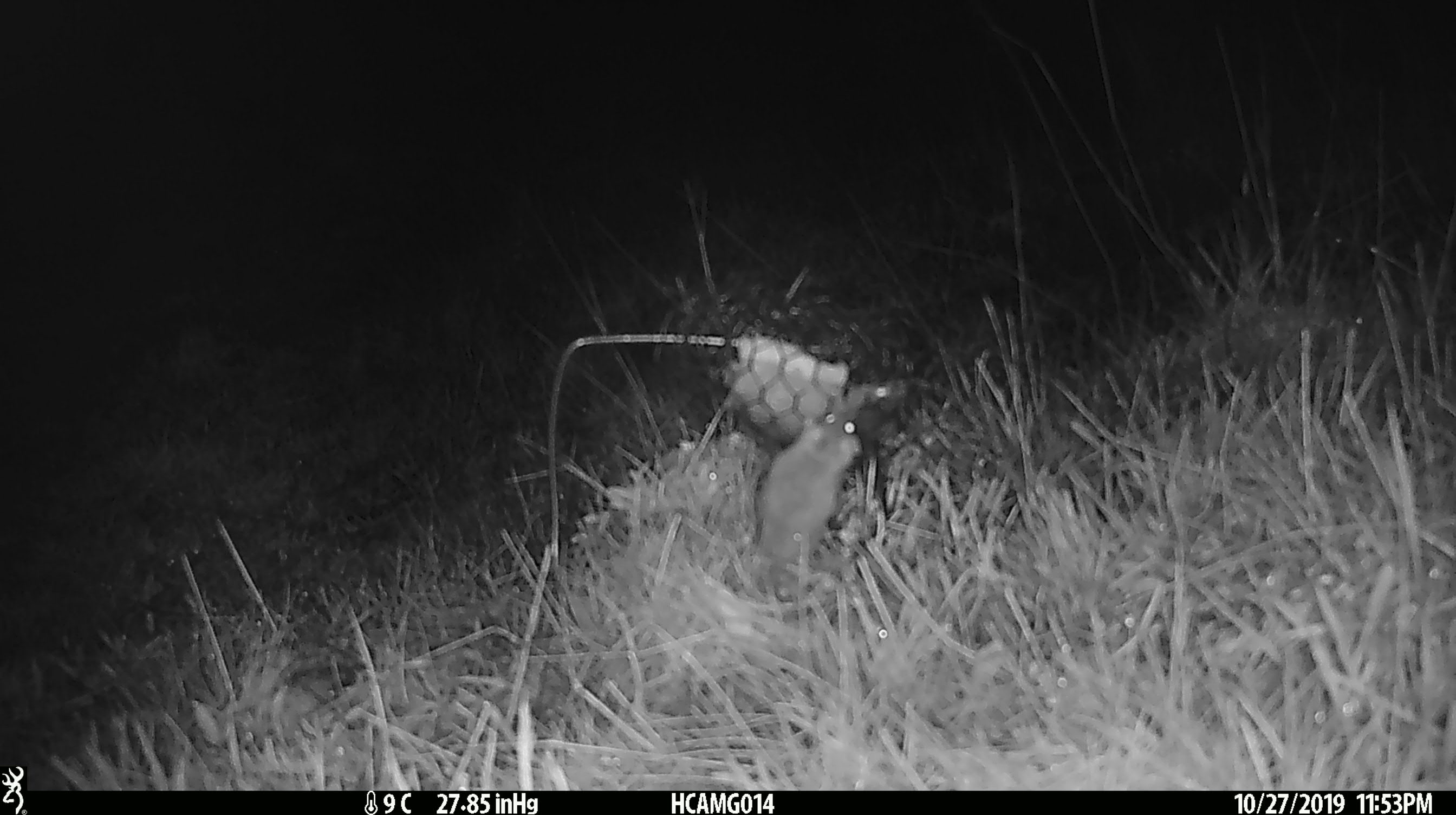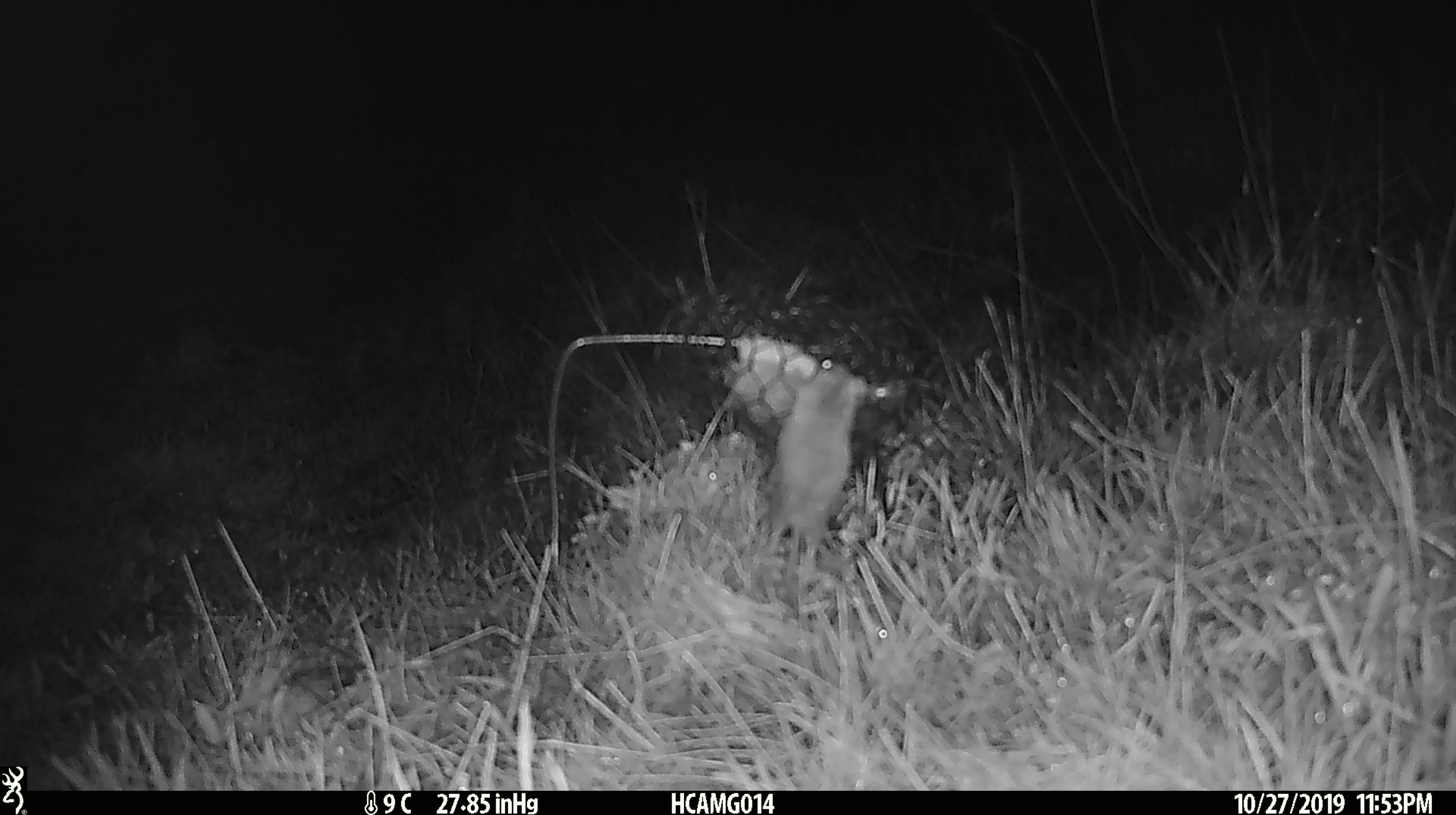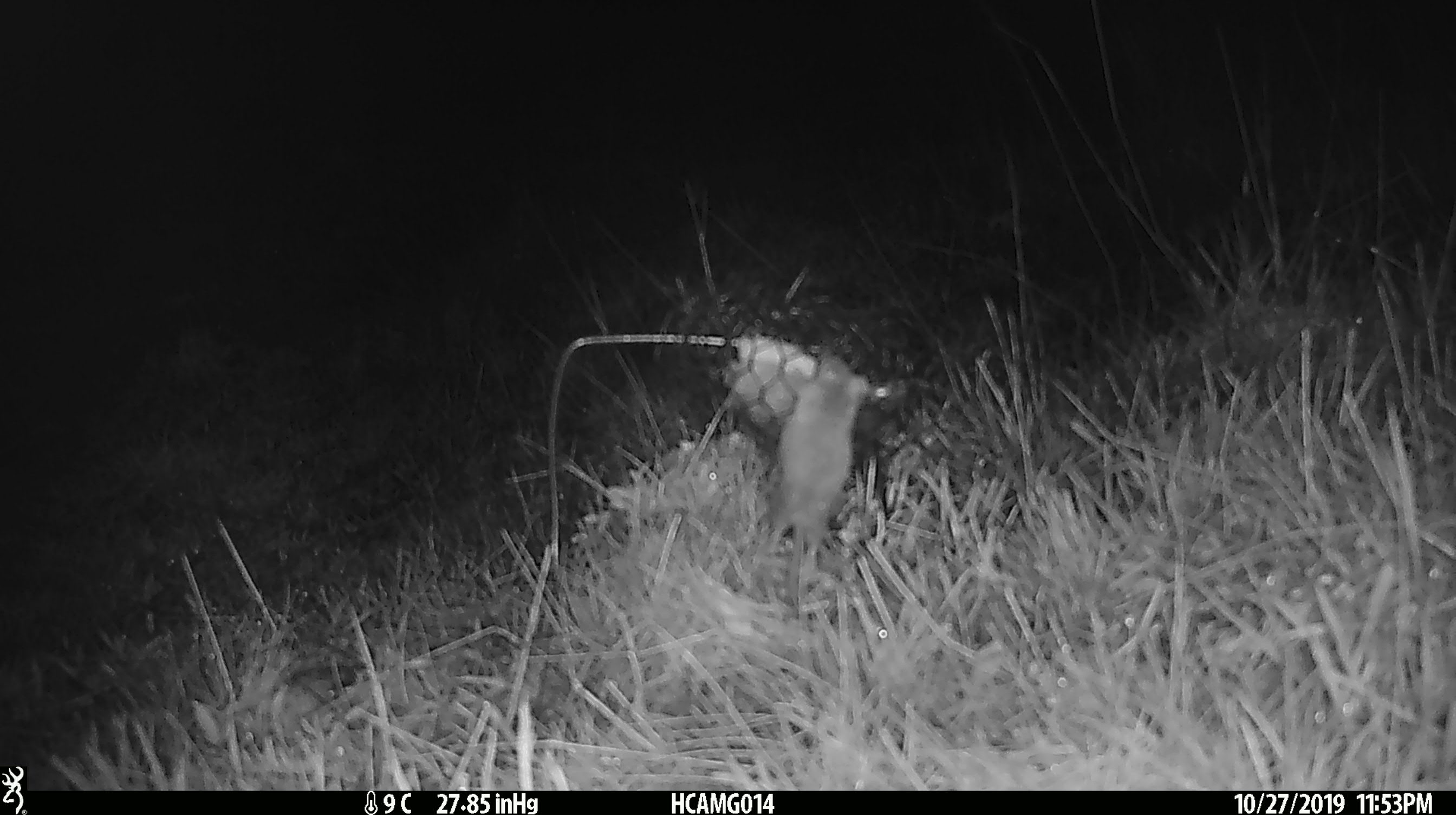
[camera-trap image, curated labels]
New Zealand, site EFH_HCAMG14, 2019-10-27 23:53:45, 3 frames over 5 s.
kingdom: Animalia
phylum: Chordata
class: Mammalia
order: Rodentia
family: Muridae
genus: Mus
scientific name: Mus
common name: mouse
Mouse (Mus).